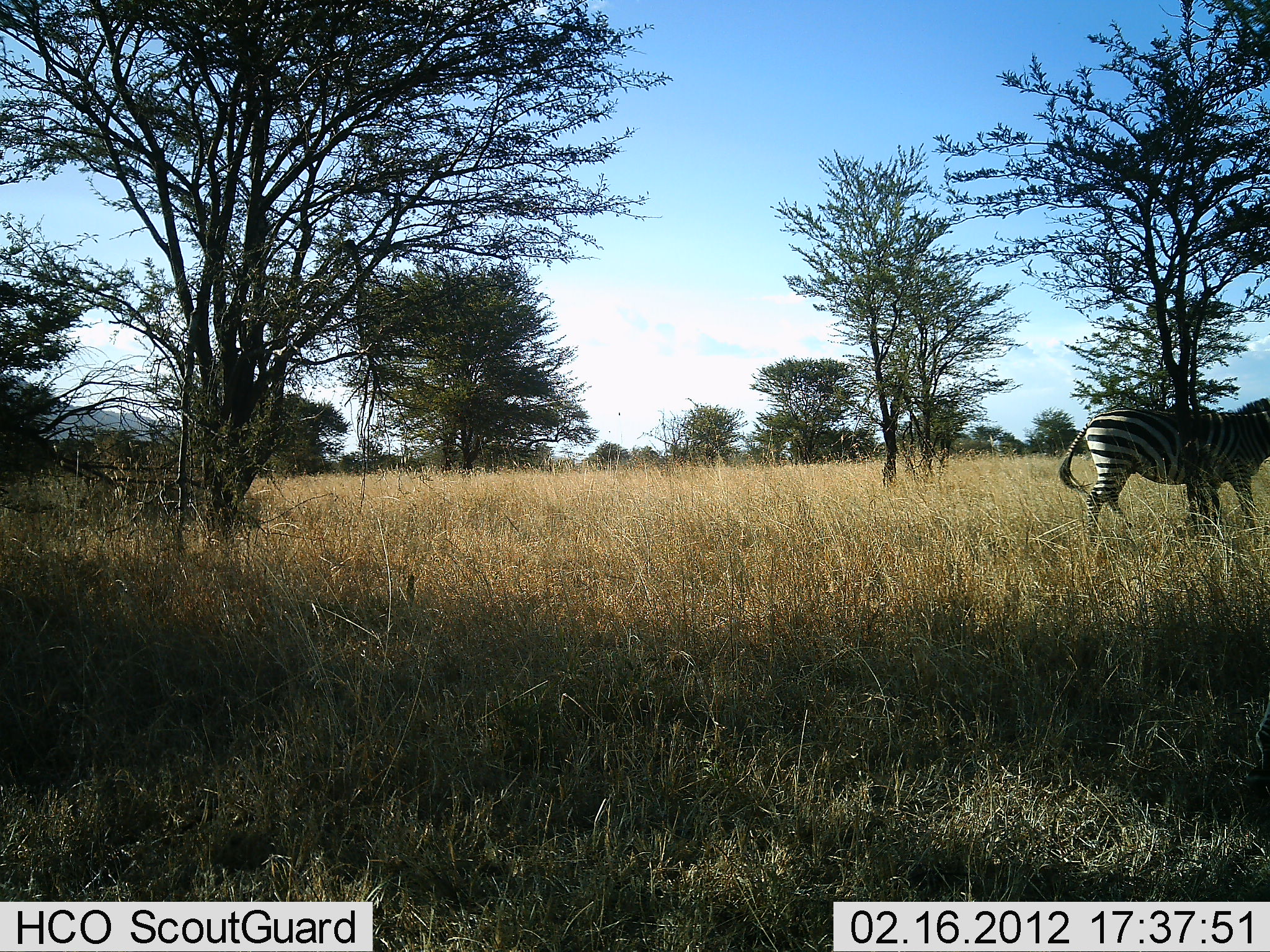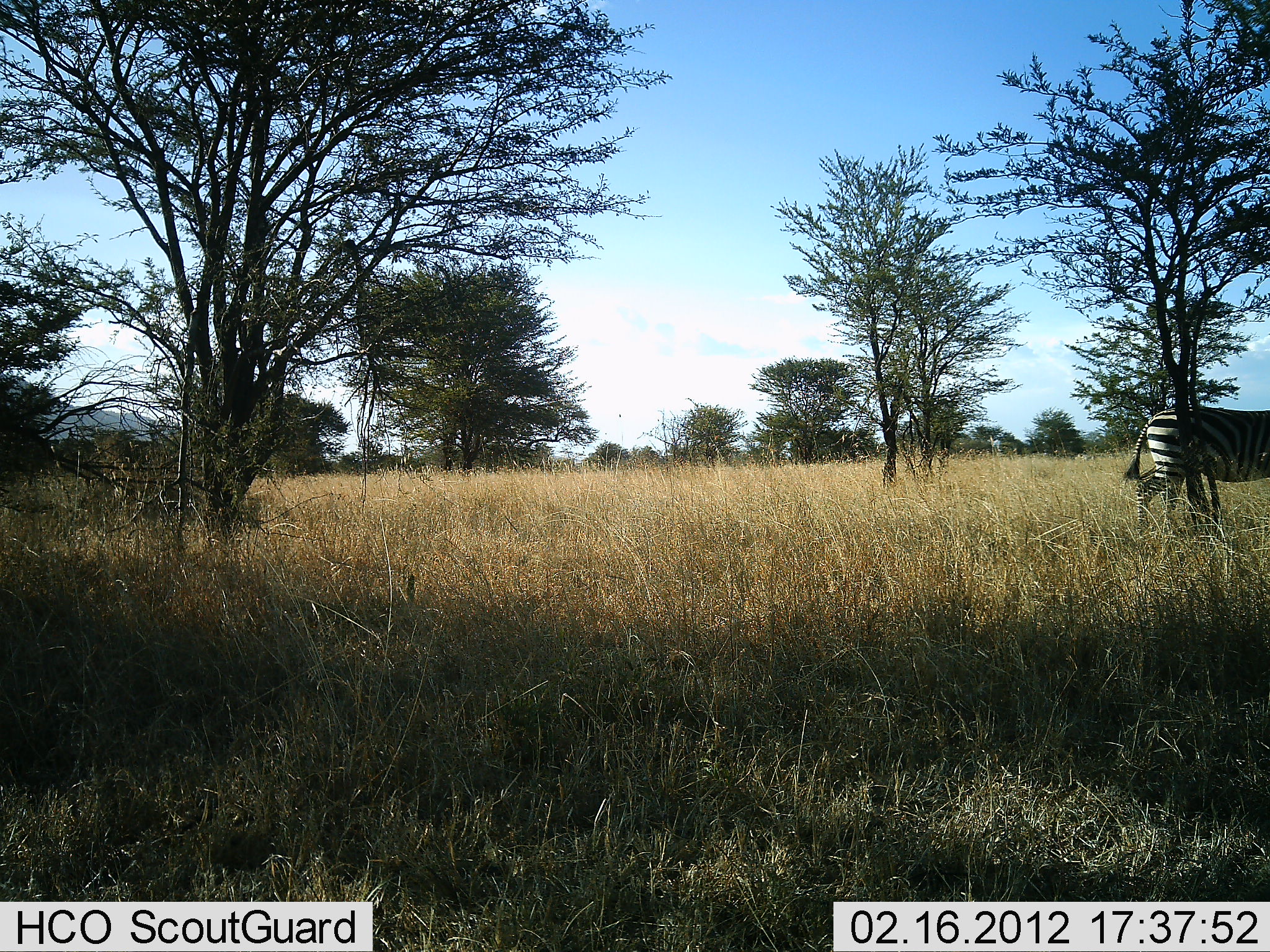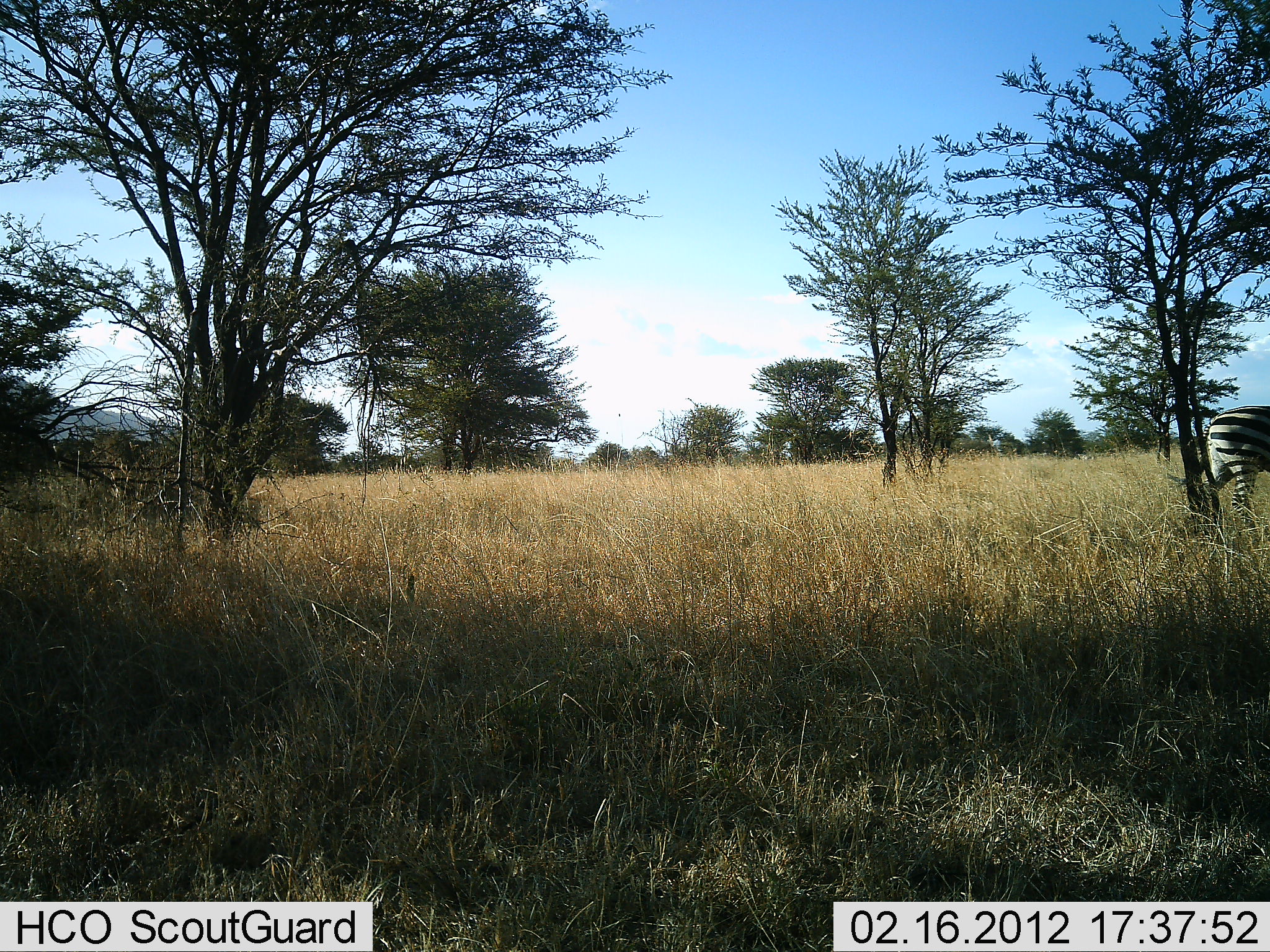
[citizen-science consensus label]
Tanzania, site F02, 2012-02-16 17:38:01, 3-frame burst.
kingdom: Animalia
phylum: Chordata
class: Mammalia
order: Perissodactyla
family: Equidae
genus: Equus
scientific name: Equus quagga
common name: plains zebra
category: zebra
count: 1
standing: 5%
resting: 0%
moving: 95%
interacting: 0%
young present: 0%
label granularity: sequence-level